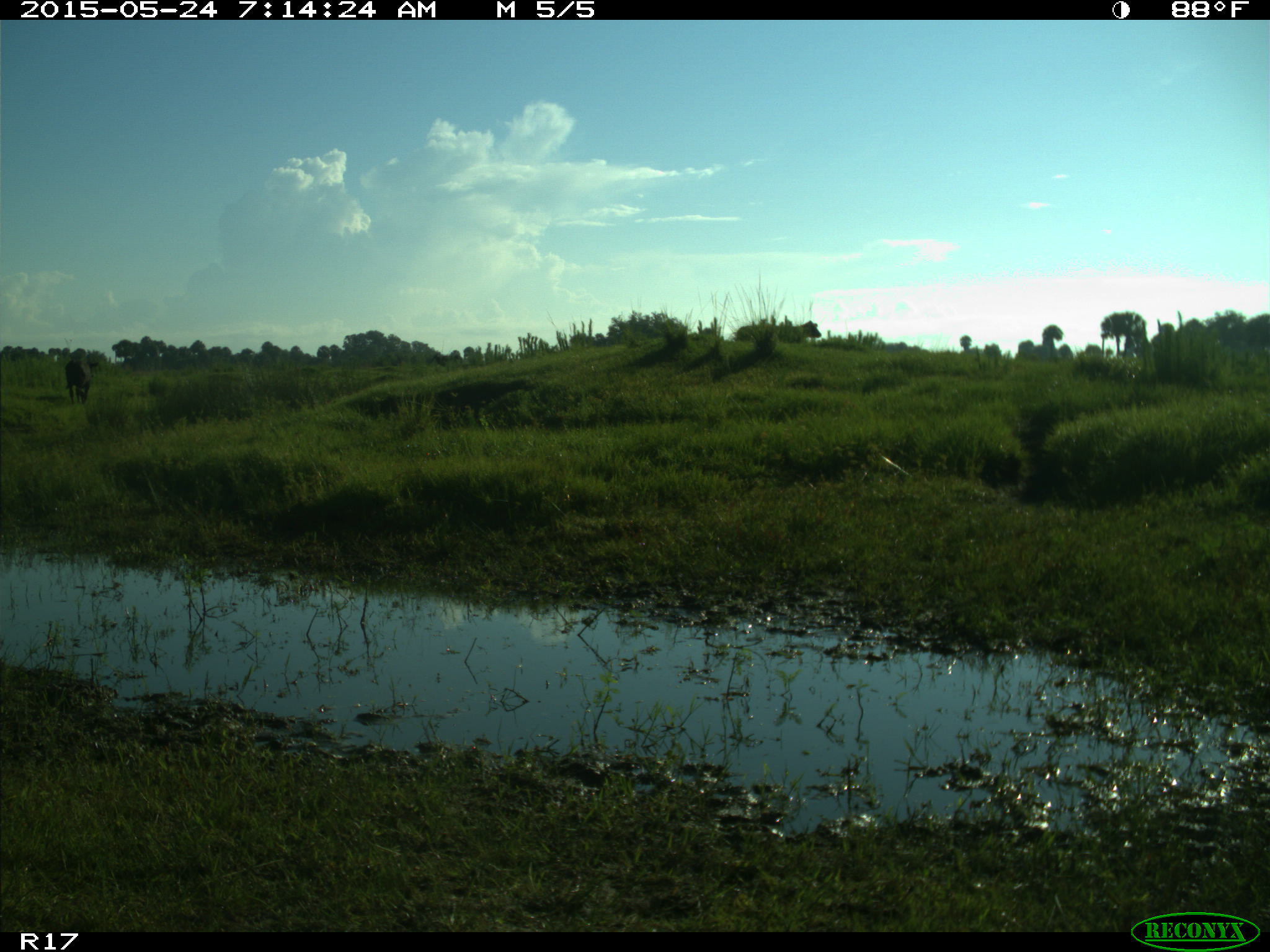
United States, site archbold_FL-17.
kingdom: Animalia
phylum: Chordata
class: Mammalia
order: Artiodactyla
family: Bovidae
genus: Bos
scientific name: Bos taurus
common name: domestic cow